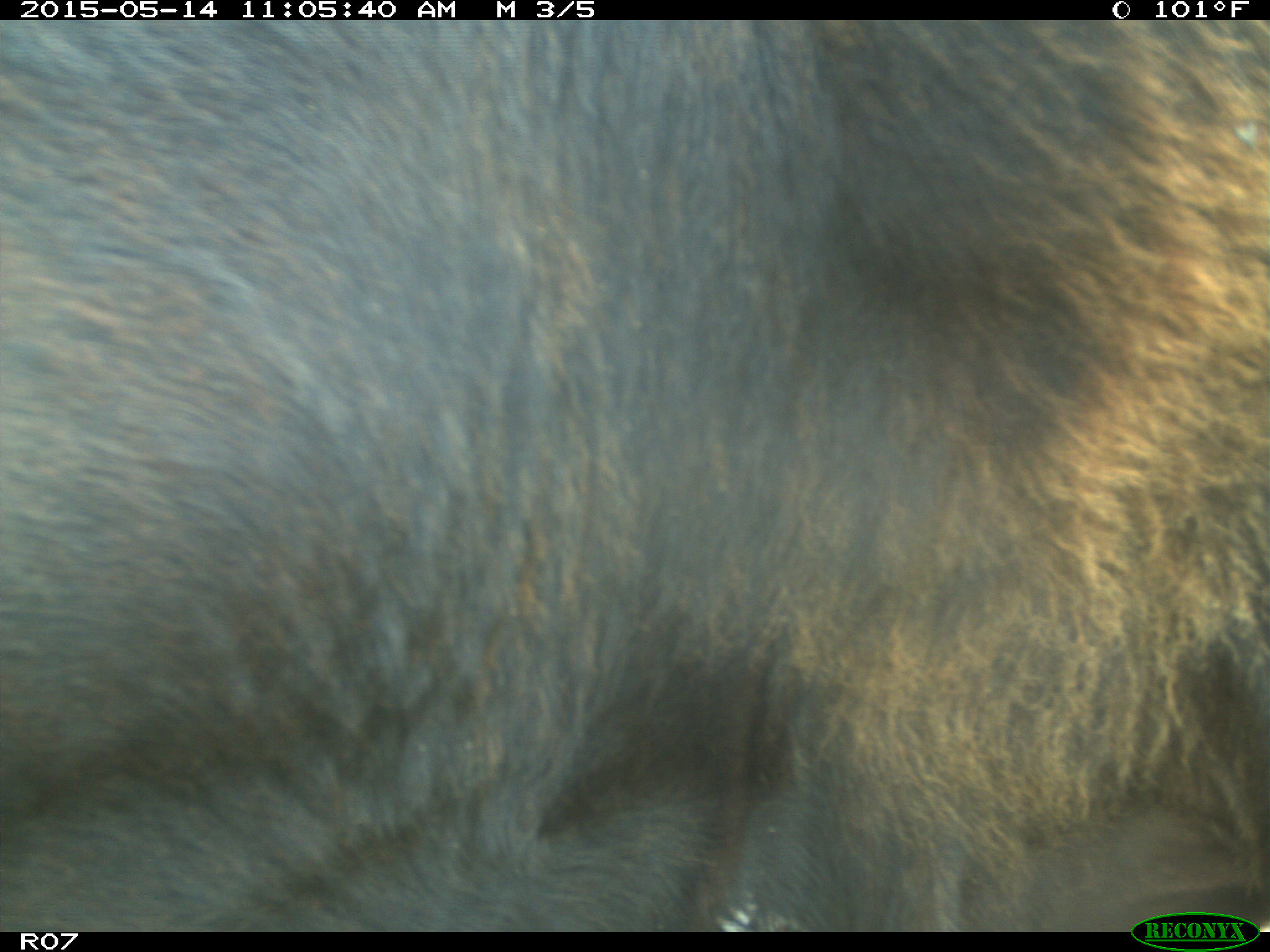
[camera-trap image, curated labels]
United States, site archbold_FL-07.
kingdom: Animalia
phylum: Chordata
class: Mammalia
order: Artiodactyla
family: Bovidae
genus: Bos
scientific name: Bos taurus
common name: domestic cow